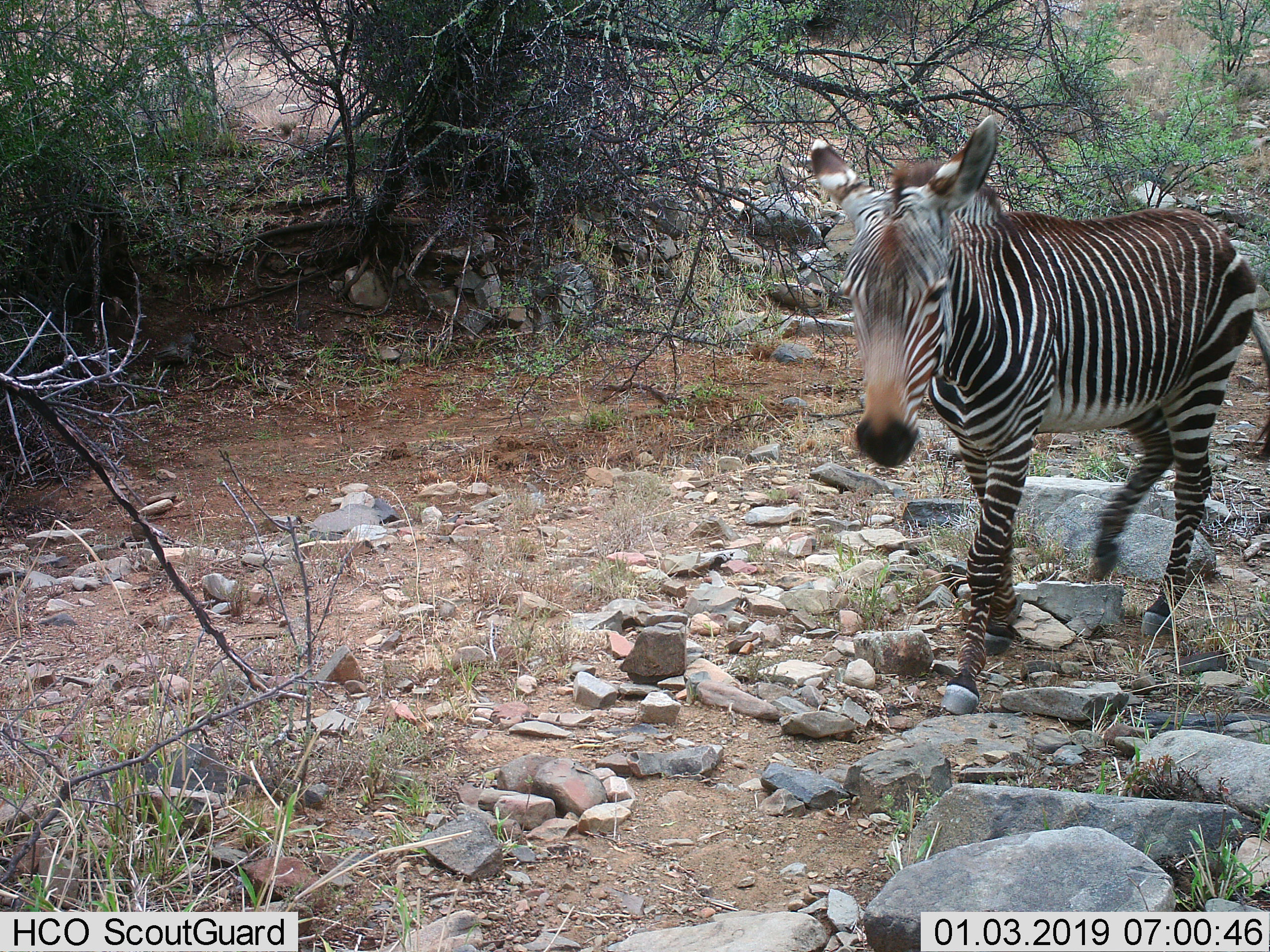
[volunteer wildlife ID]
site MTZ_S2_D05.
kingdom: Animalia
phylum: Chordata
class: Mammalia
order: Perissodactyla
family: Equidae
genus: Equus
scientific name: Equus zebra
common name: mountain zebra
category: zebramountain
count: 1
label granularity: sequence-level